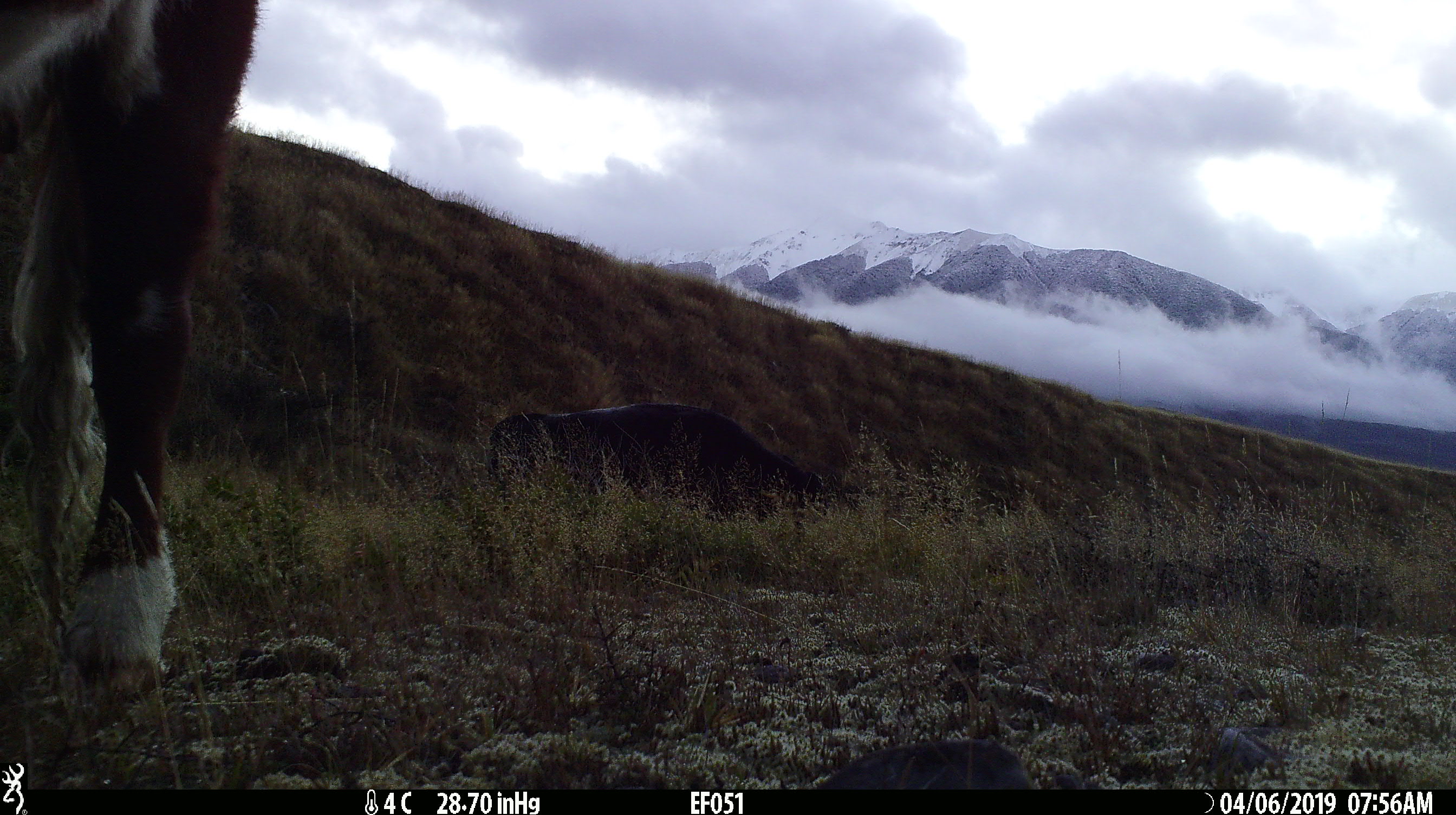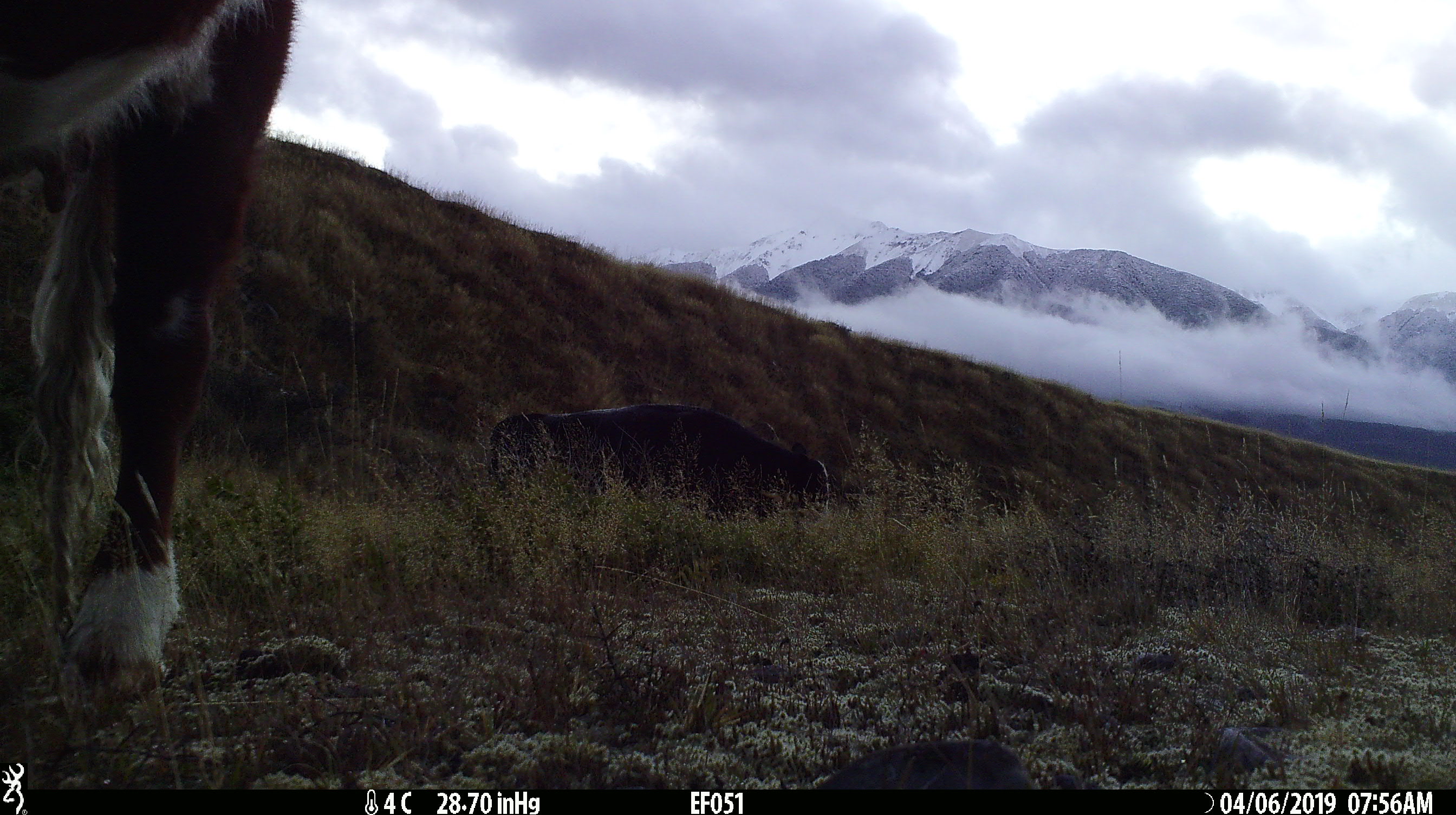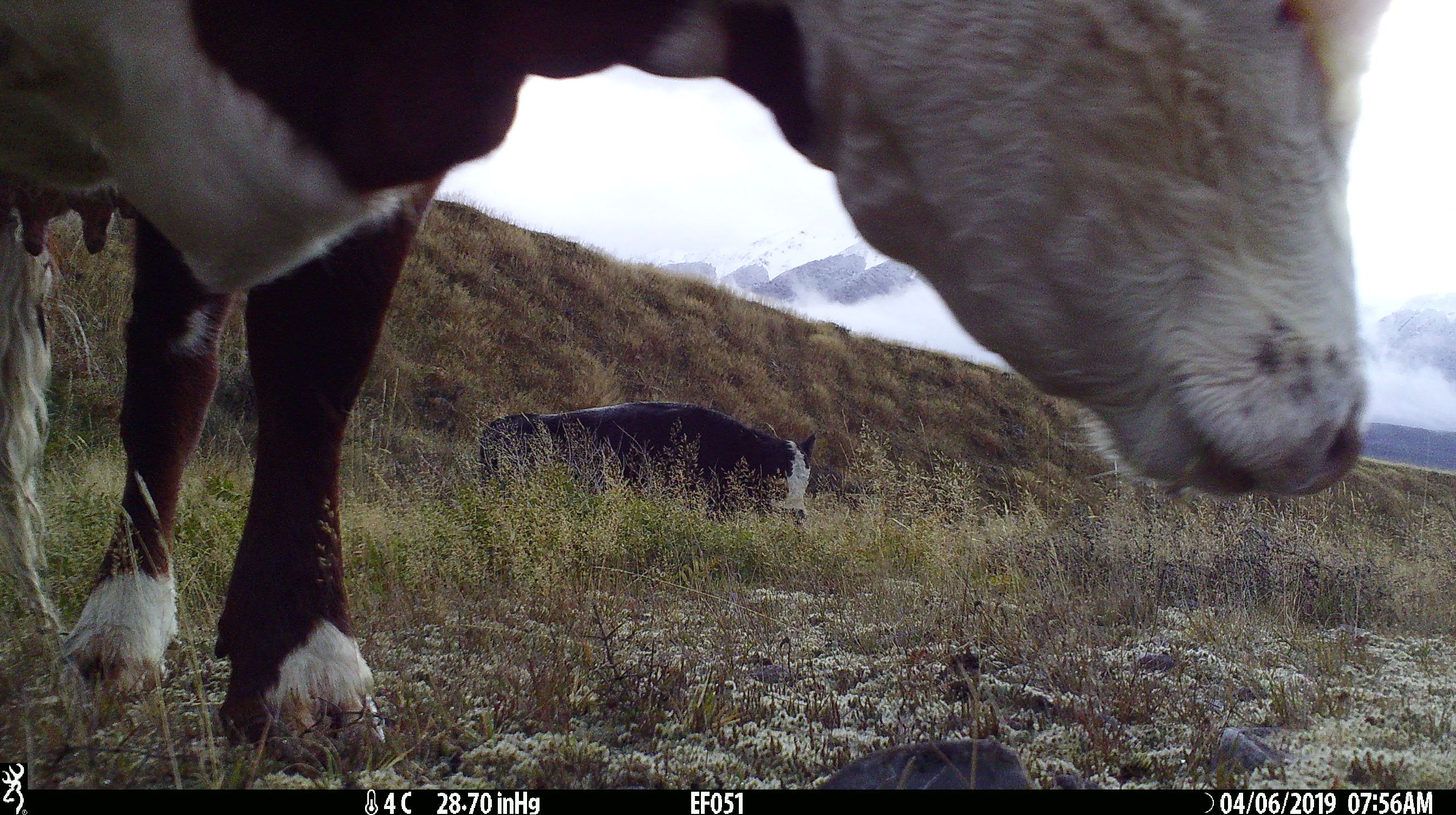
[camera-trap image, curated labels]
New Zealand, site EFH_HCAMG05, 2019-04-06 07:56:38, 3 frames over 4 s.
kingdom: Animalia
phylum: Chordata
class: Mammalia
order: Artiodactyla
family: Bovidae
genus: Bos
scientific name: Bos taurus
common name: domestic cow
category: cow